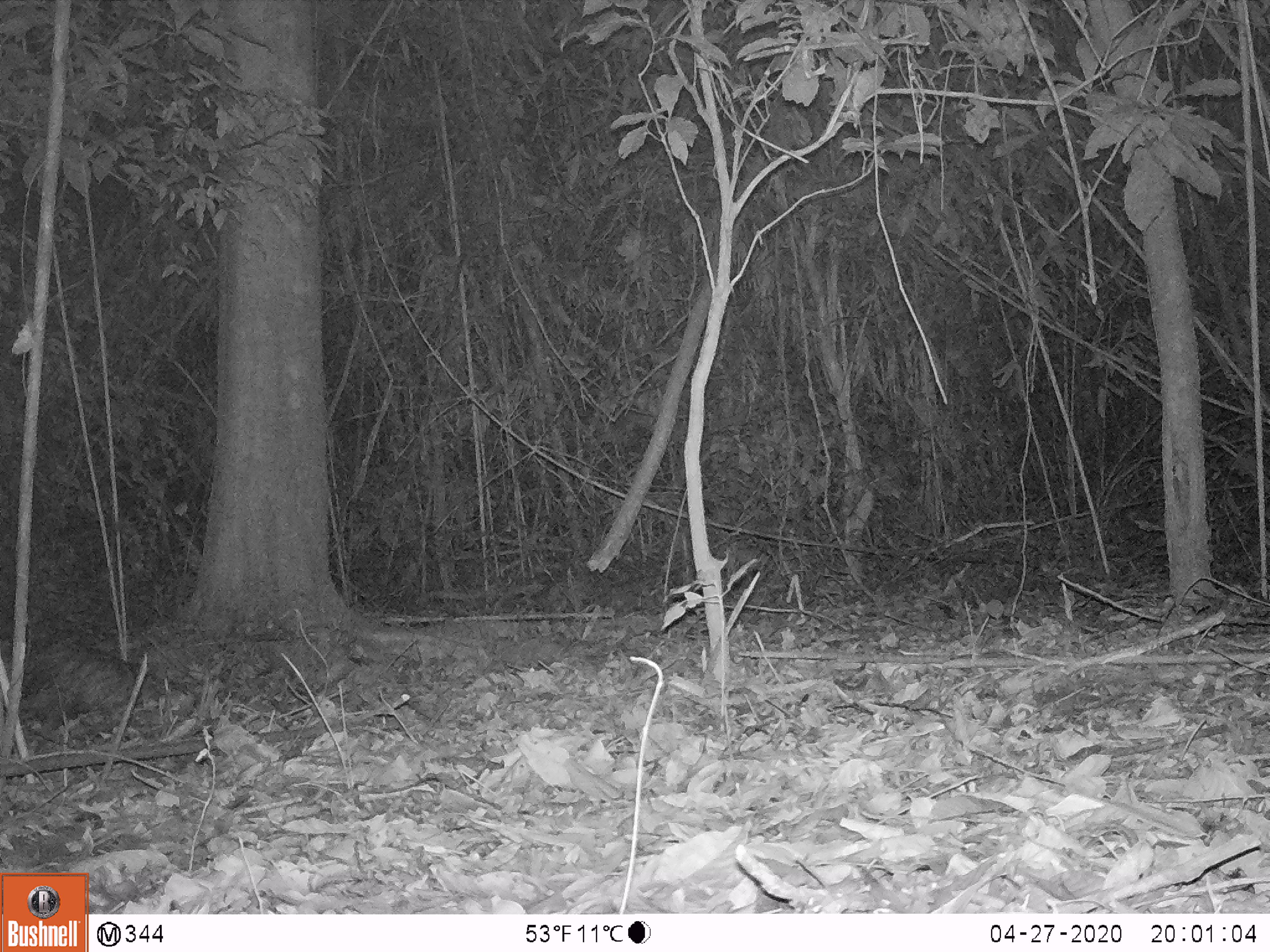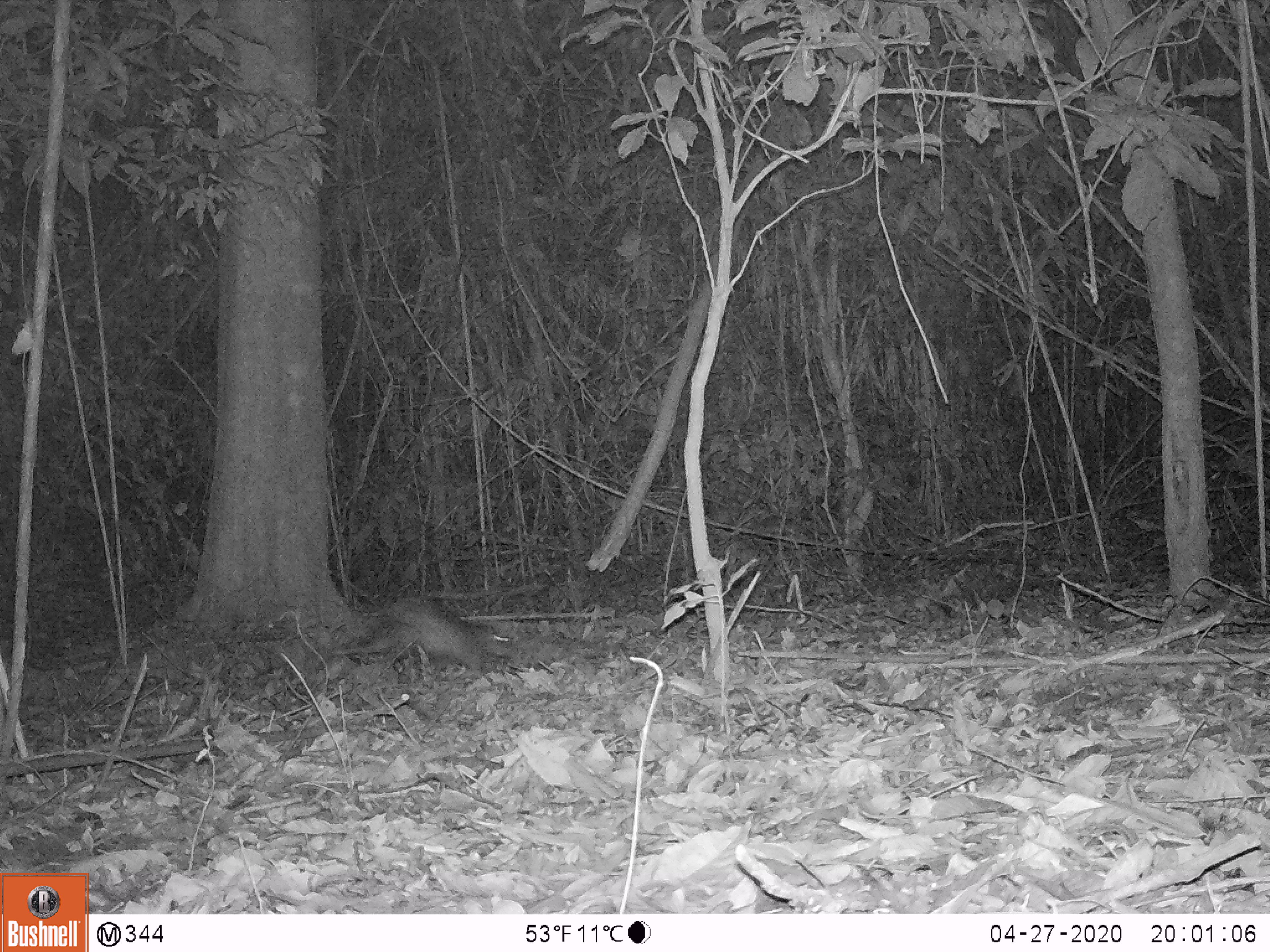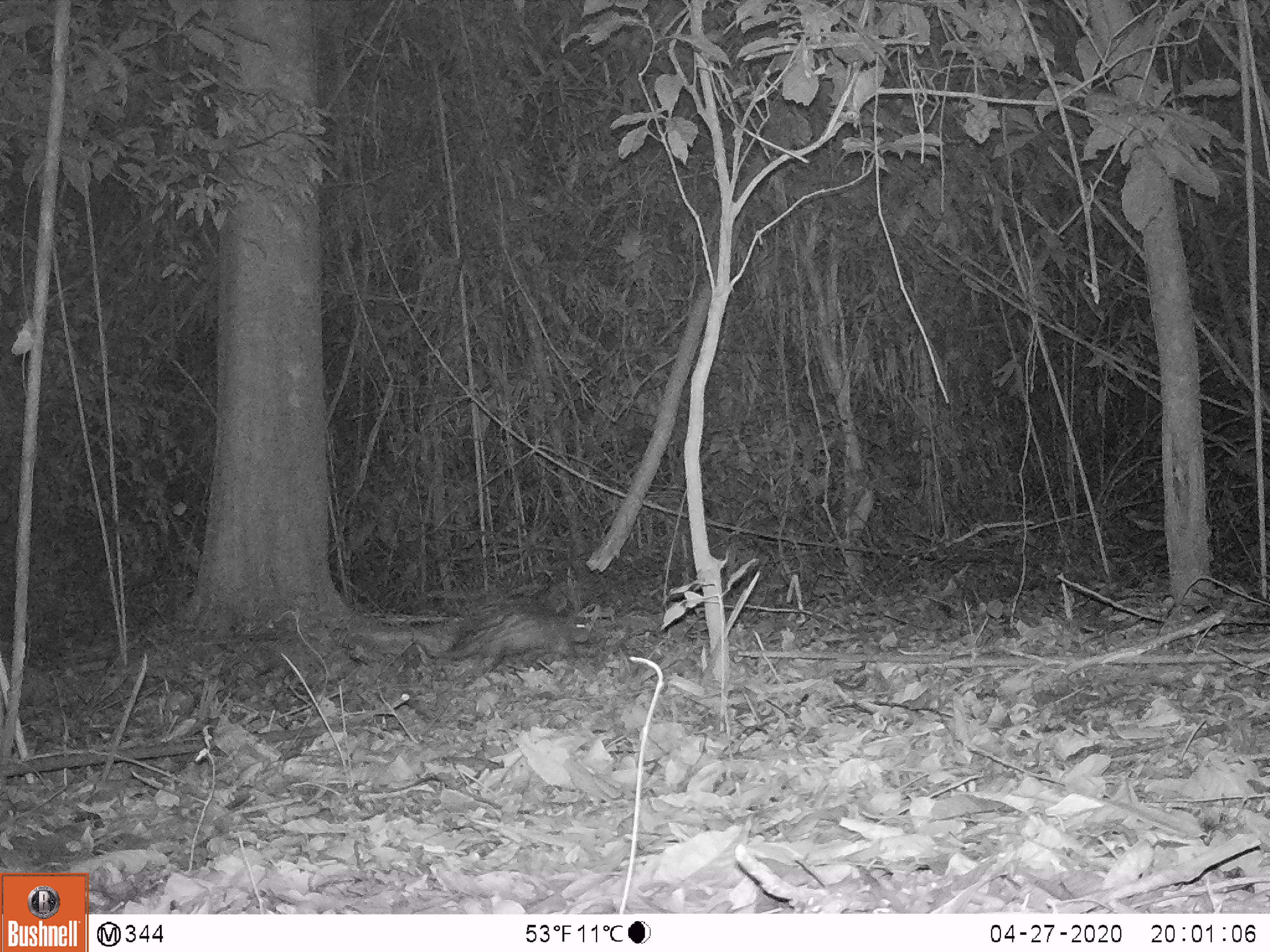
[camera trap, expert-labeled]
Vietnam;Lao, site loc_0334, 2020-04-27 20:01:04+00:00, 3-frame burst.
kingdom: Animalia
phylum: Chordata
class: Mammalia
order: Rodentia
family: Hystricidae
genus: Atherurus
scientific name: Atherurus macrourus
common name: asiatic brush-tailed porcupine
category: asiatic brush tailed porcupine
Asiatic brush tailed porcupine (asiatic brush-tailed porcupine) (Atherurus macrourus). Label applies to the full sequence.